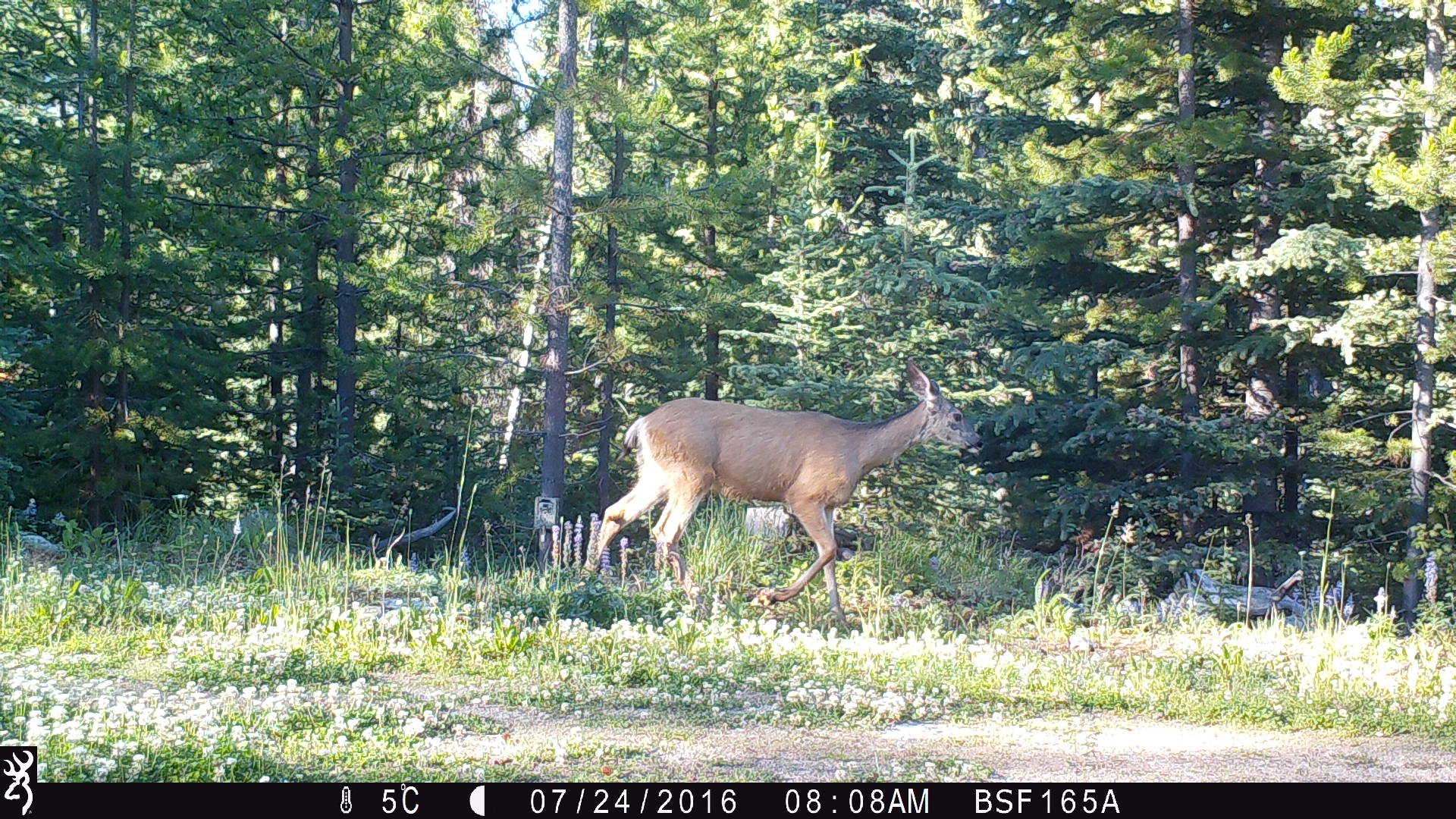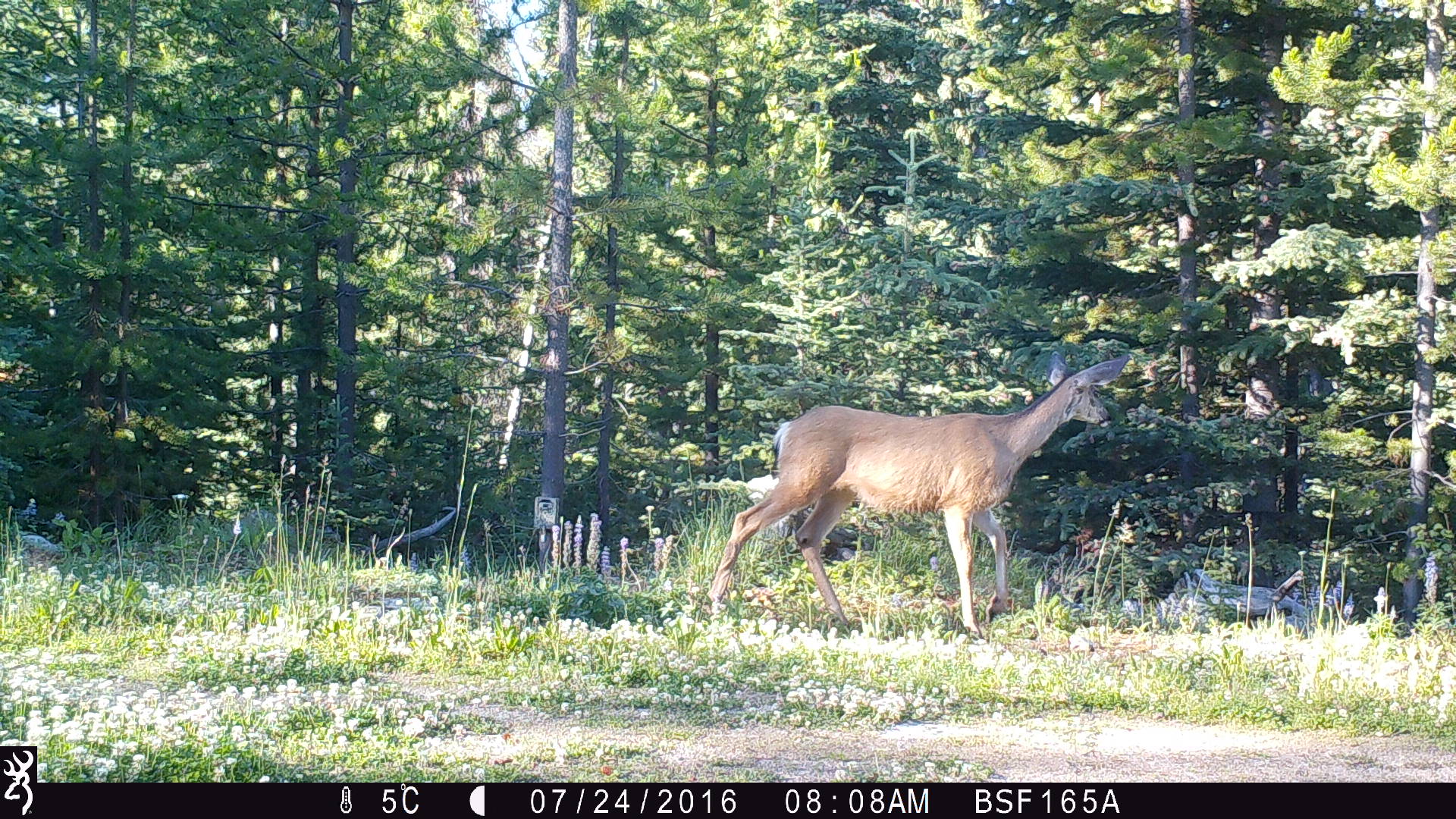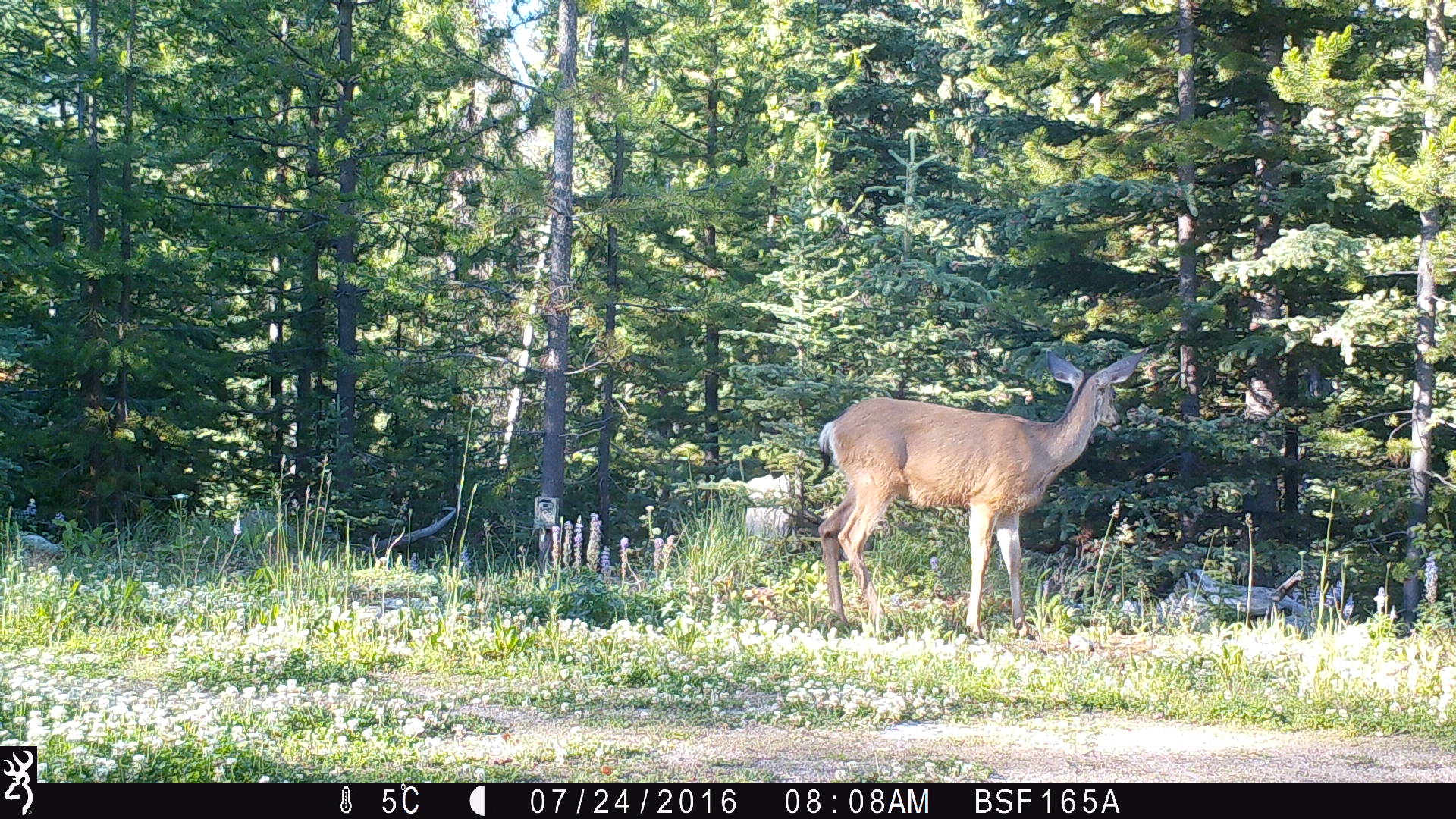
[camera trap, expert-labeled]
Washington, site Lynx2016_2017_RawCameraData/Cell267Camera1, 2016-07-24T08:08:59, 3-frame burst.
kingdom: Animalia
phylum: Chordata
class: Mammalia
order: Artiodactyla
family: Cervidae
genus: Odocoileus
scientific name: Odocoileus hemionus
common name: mule deer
Odocoileus hemionus (mule deer). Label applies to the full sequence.